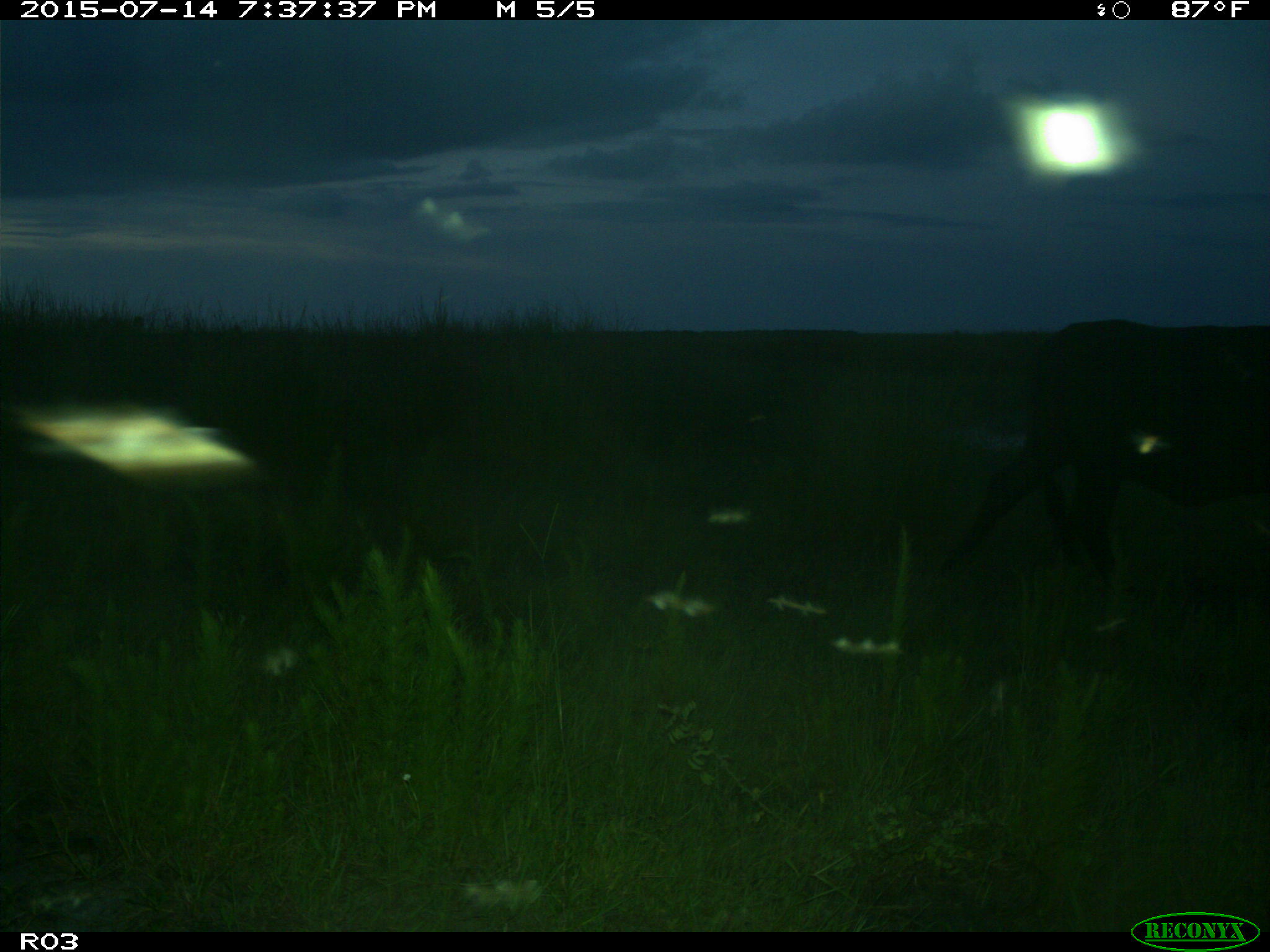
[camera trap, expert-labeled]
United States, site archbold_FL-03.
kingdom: Animalia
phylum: Chordata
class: Mammalia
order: Artiodactyla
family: Bovidae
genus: Bos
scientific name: Bos taurus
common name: domestic cow